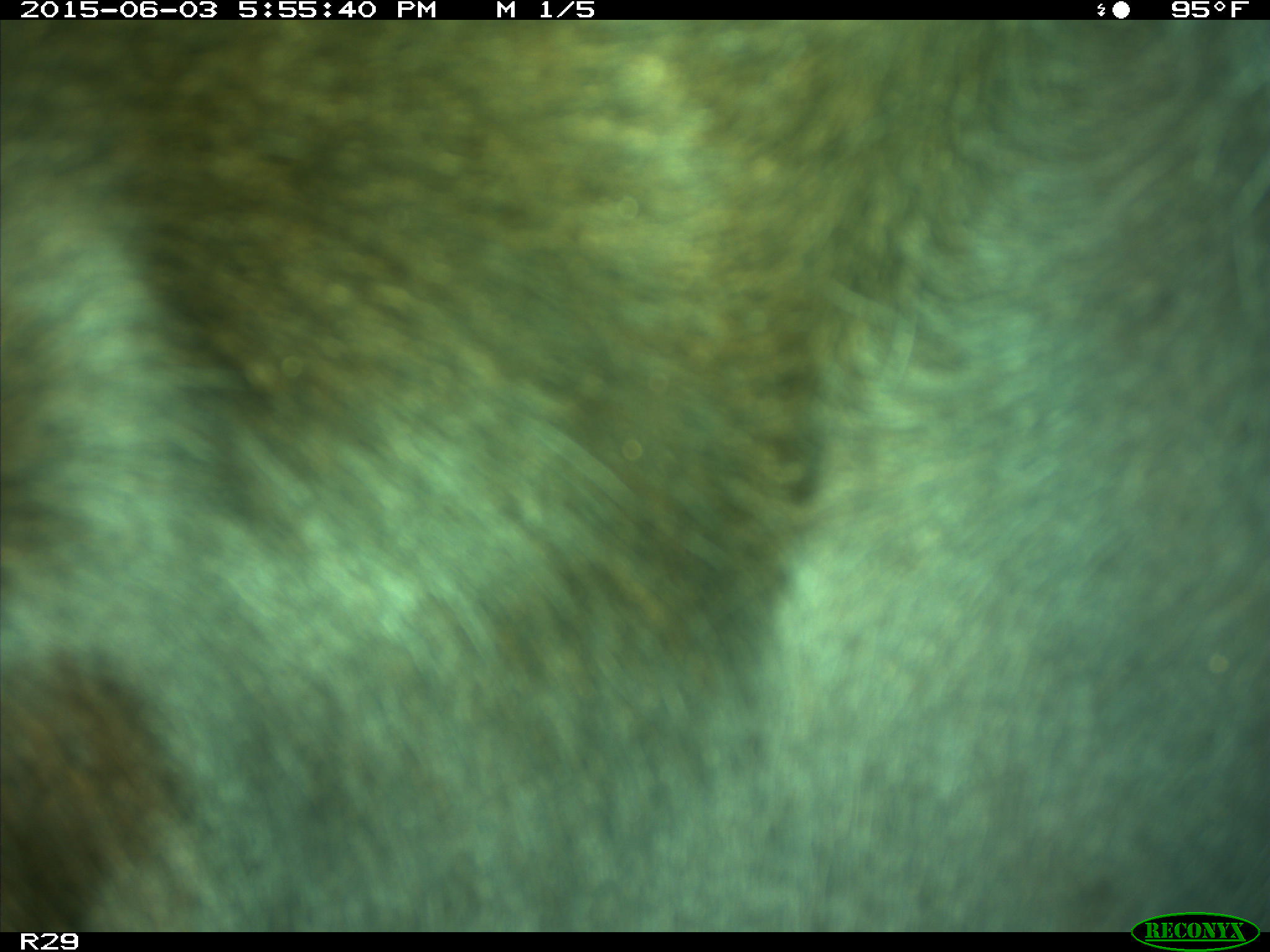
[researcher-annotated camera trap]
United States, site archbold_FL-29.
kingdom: Animalia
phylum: Chordata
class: Mammalia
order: Artiodactyla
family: Bovidae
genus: Bos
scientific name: Bos taurus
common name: domestic cow